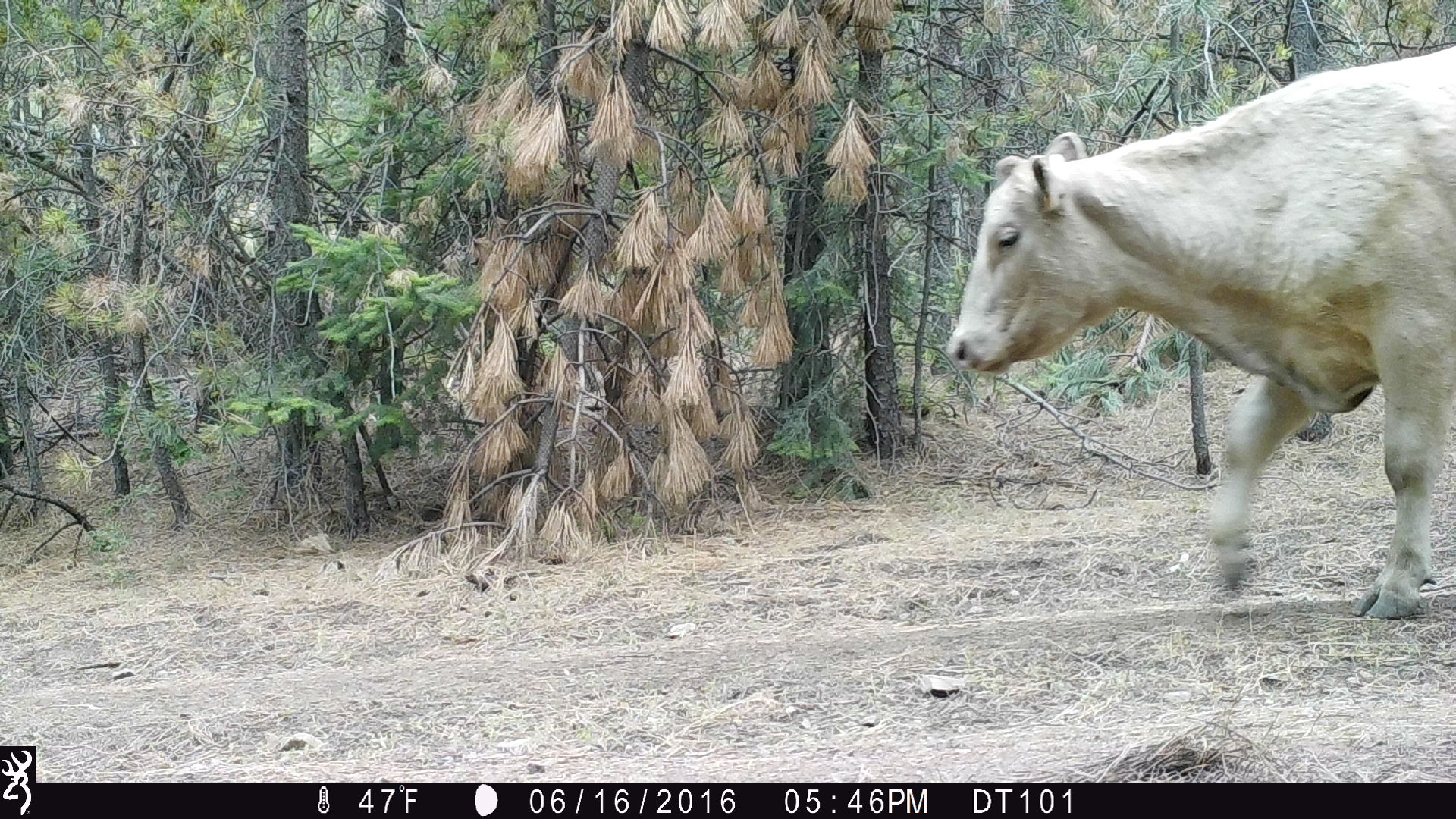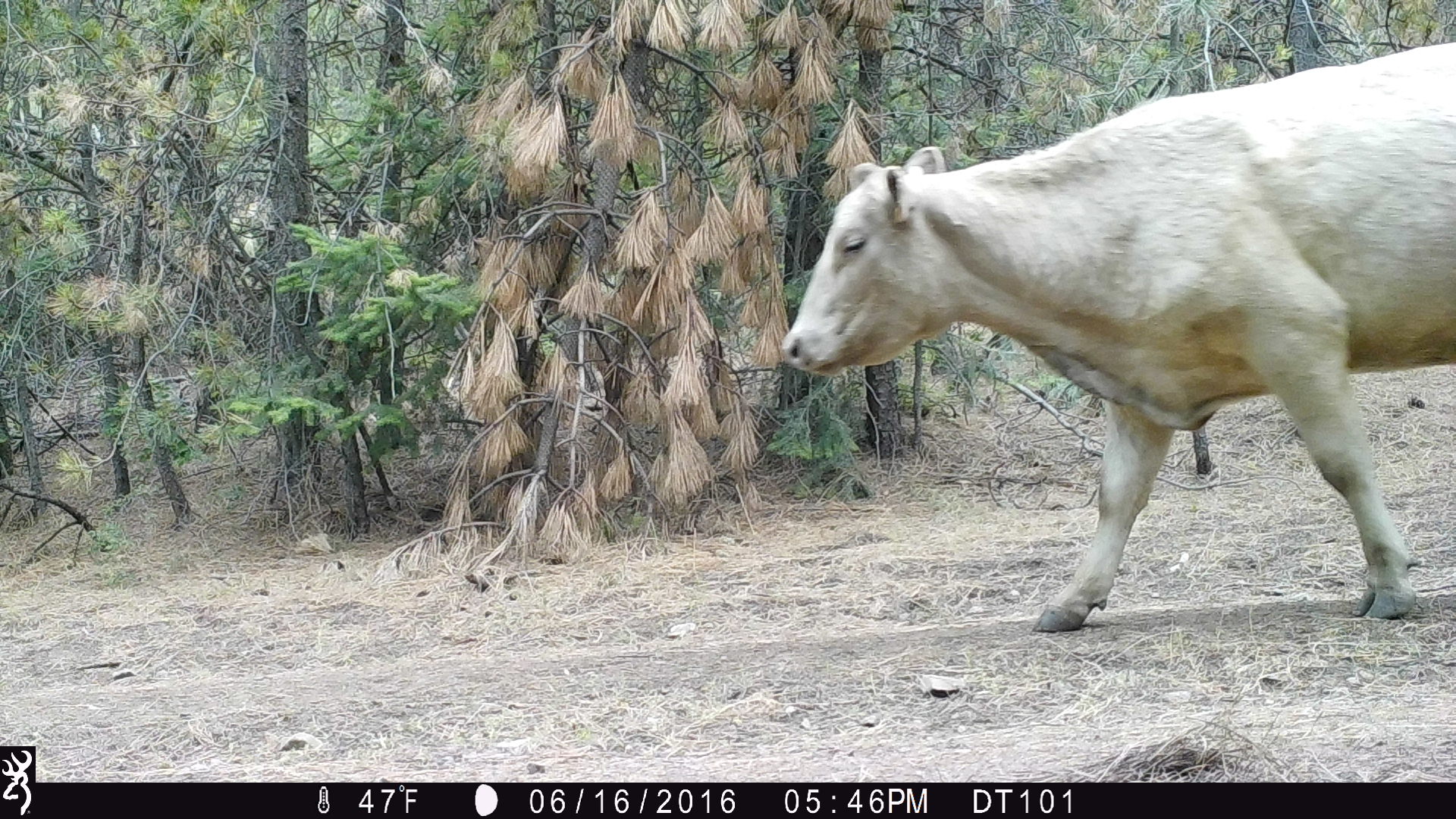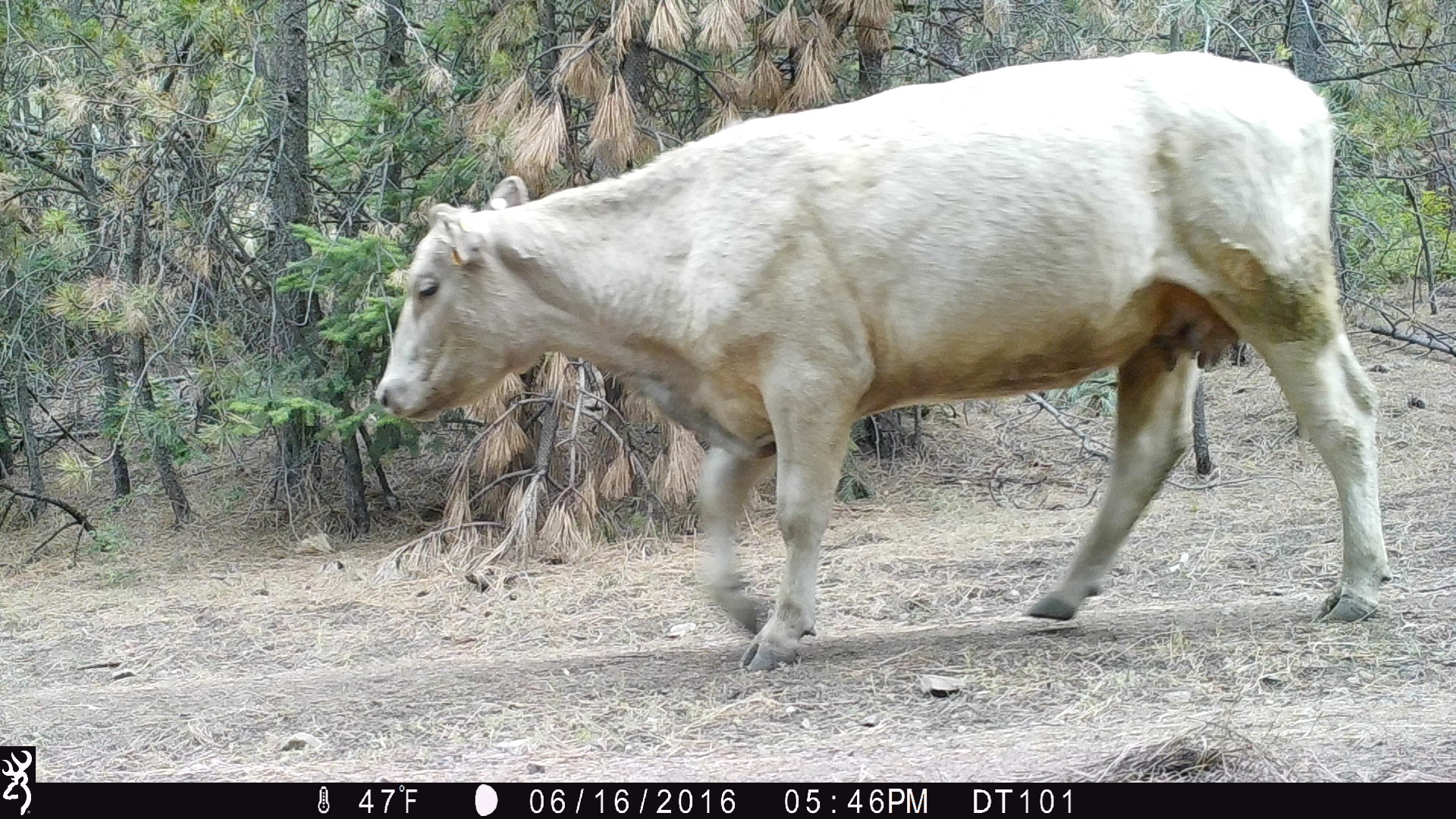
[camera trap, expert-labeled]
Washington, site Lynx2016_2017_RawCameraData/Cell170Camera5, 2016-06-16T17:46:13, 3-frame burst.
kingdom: Animalia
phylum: Chordata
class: Mammalia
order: Artiodactyla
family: Bovidae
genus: Bos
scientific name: Bos taurus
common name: domestic cattle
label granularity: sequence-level